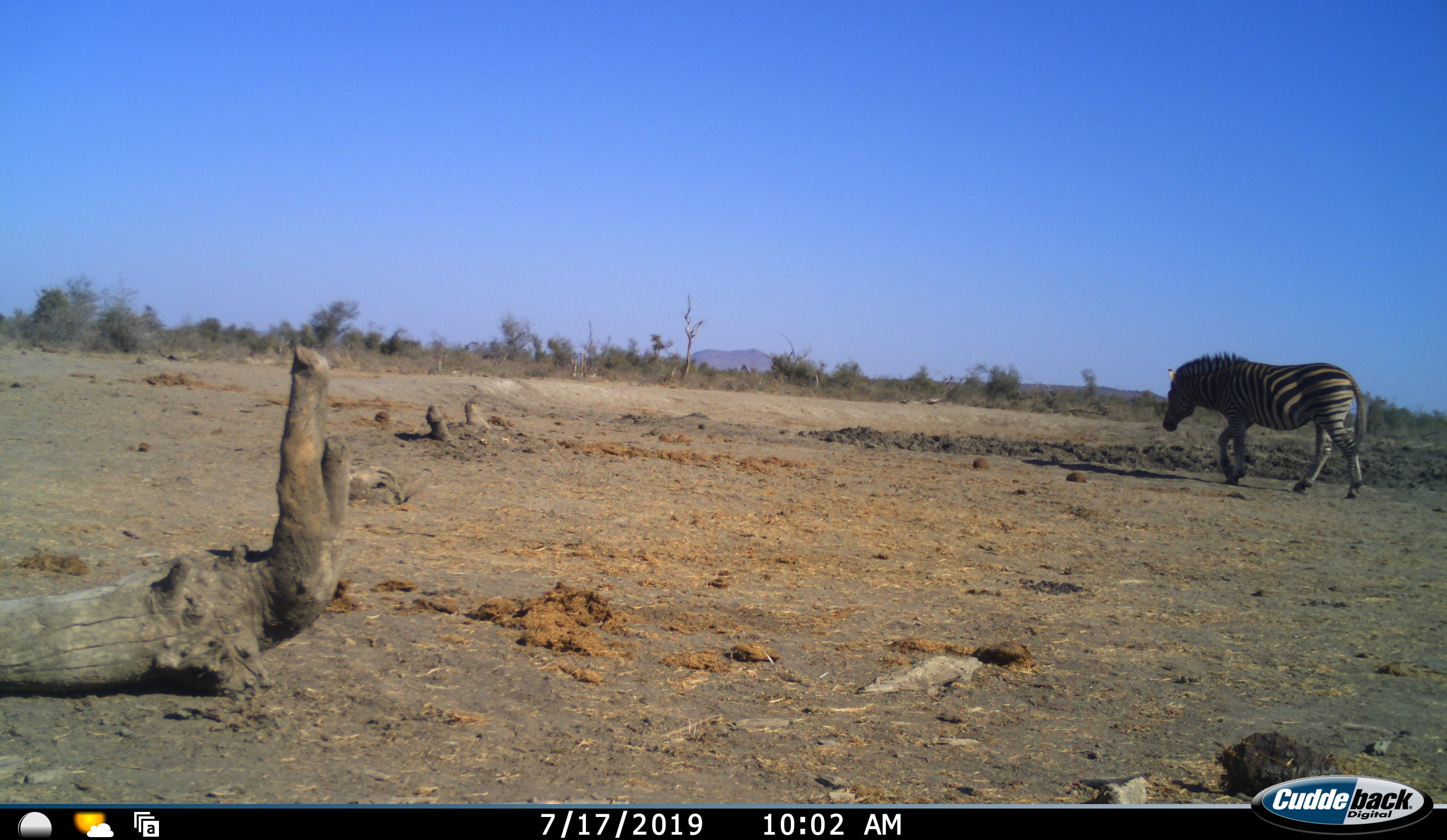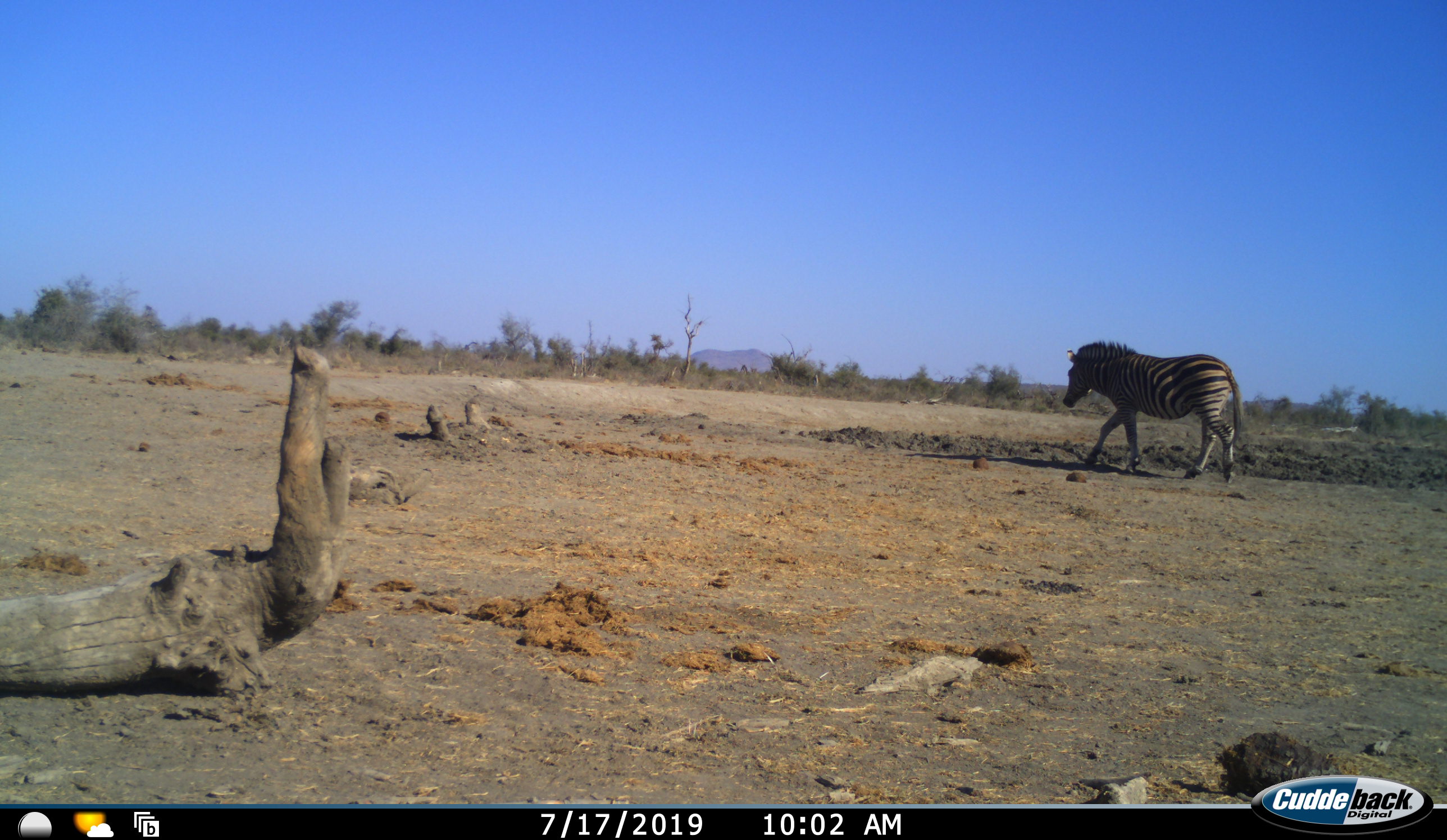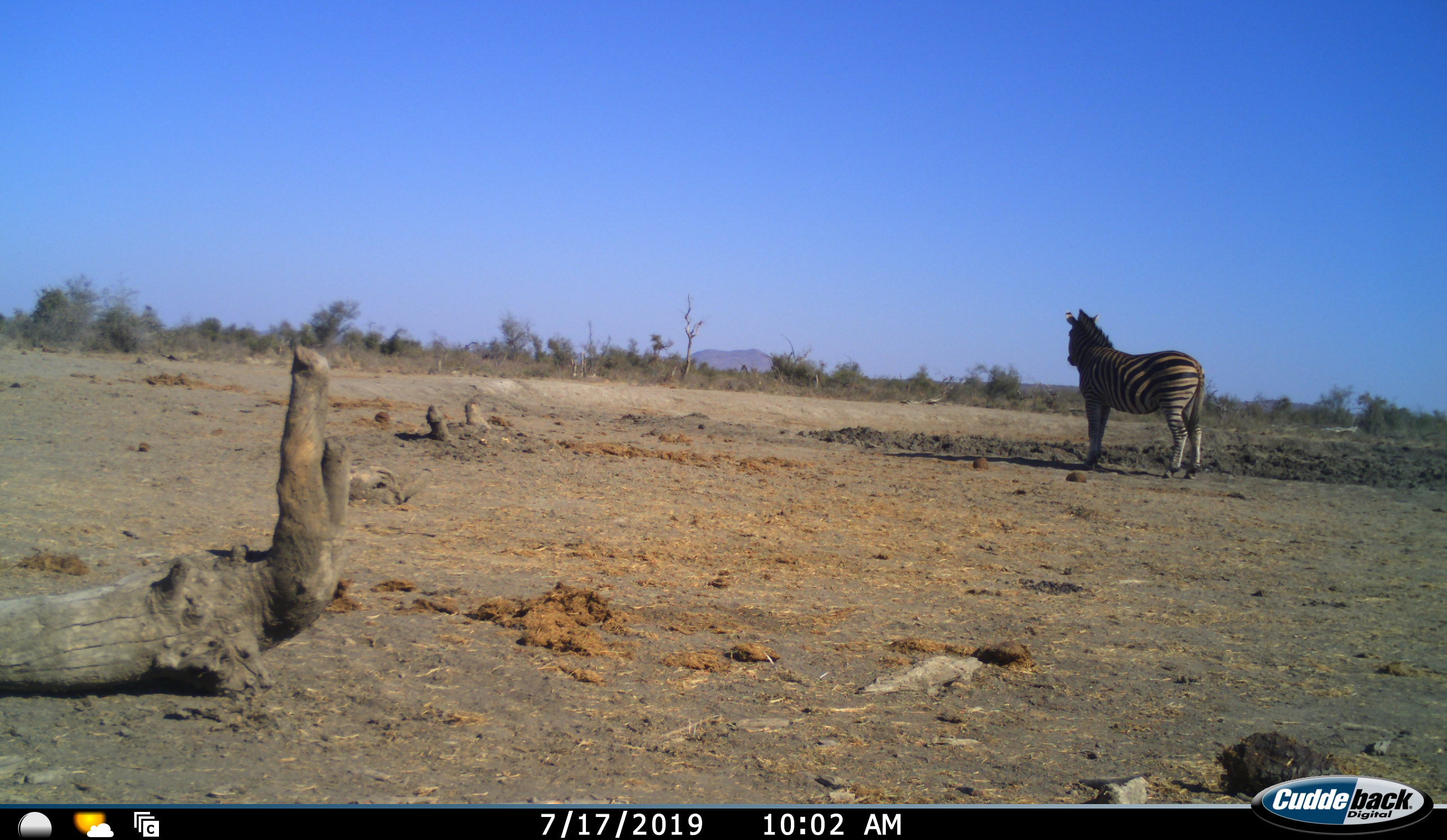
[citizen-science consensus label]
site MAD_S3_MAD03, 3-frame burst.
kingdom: Animalia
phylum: Chordata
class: Mammalia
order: Perissodactyla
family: Equidae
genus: Equus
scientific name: Equus quagga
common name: plains zebra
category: zebraplains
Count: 1.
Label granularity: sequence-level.